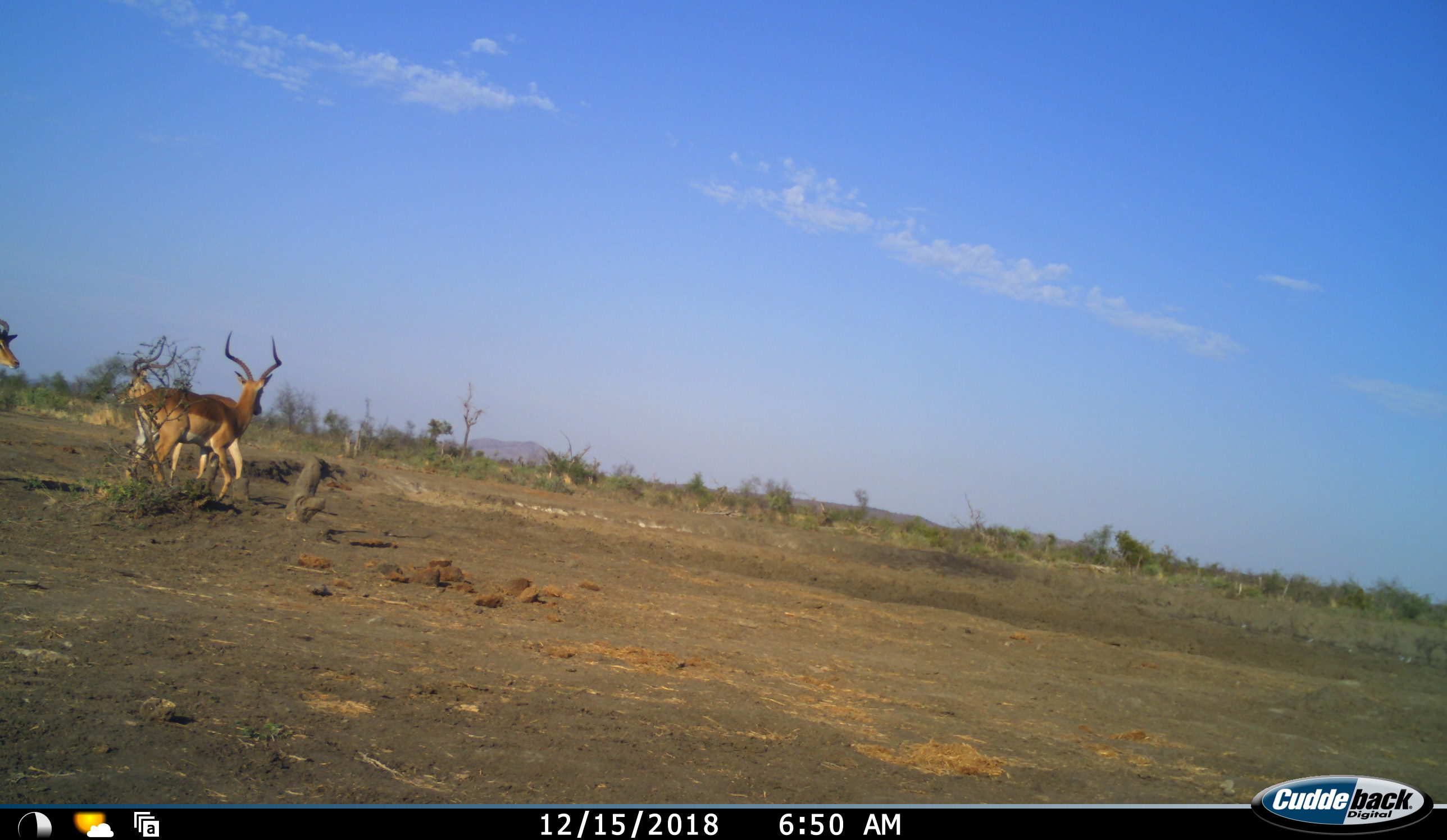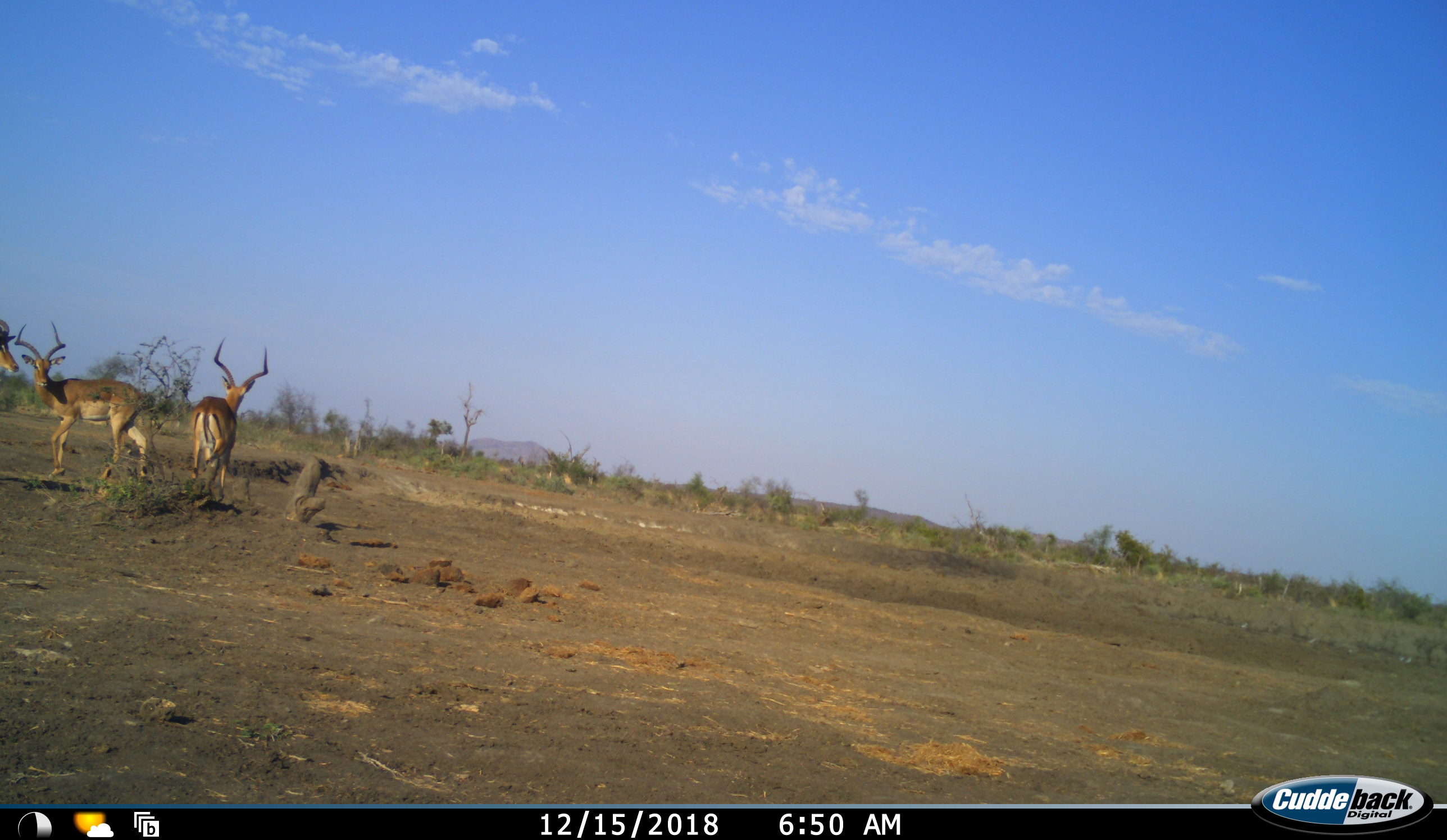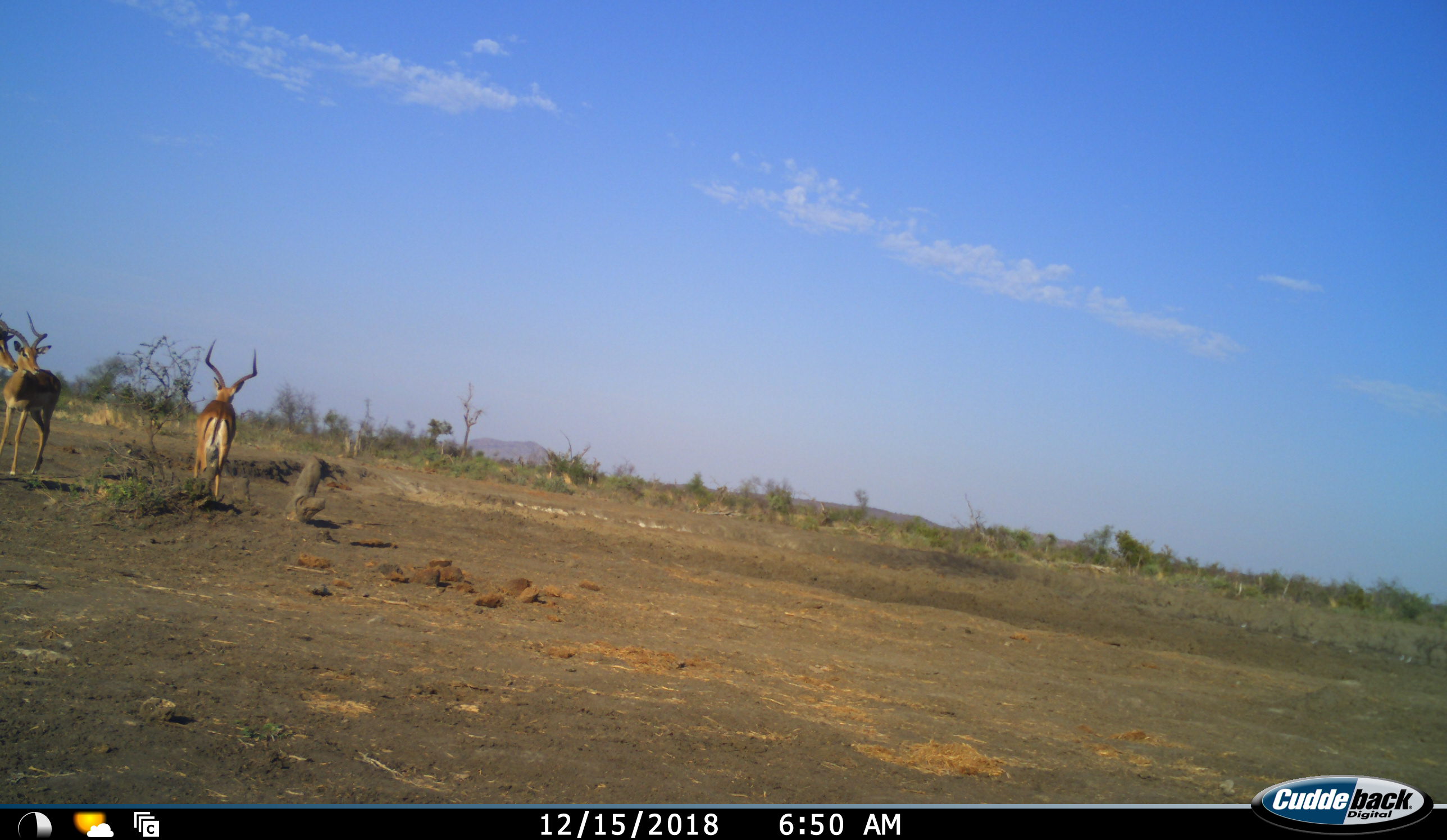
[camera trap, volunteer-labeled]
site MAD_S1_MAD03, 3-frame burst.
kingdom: Animalia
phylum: Chordata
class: Mammalia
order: Artiodactyla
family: Bovidae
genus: Aepyceros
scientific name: Aepyceros melampus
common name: impala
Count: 3.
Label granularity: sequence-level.